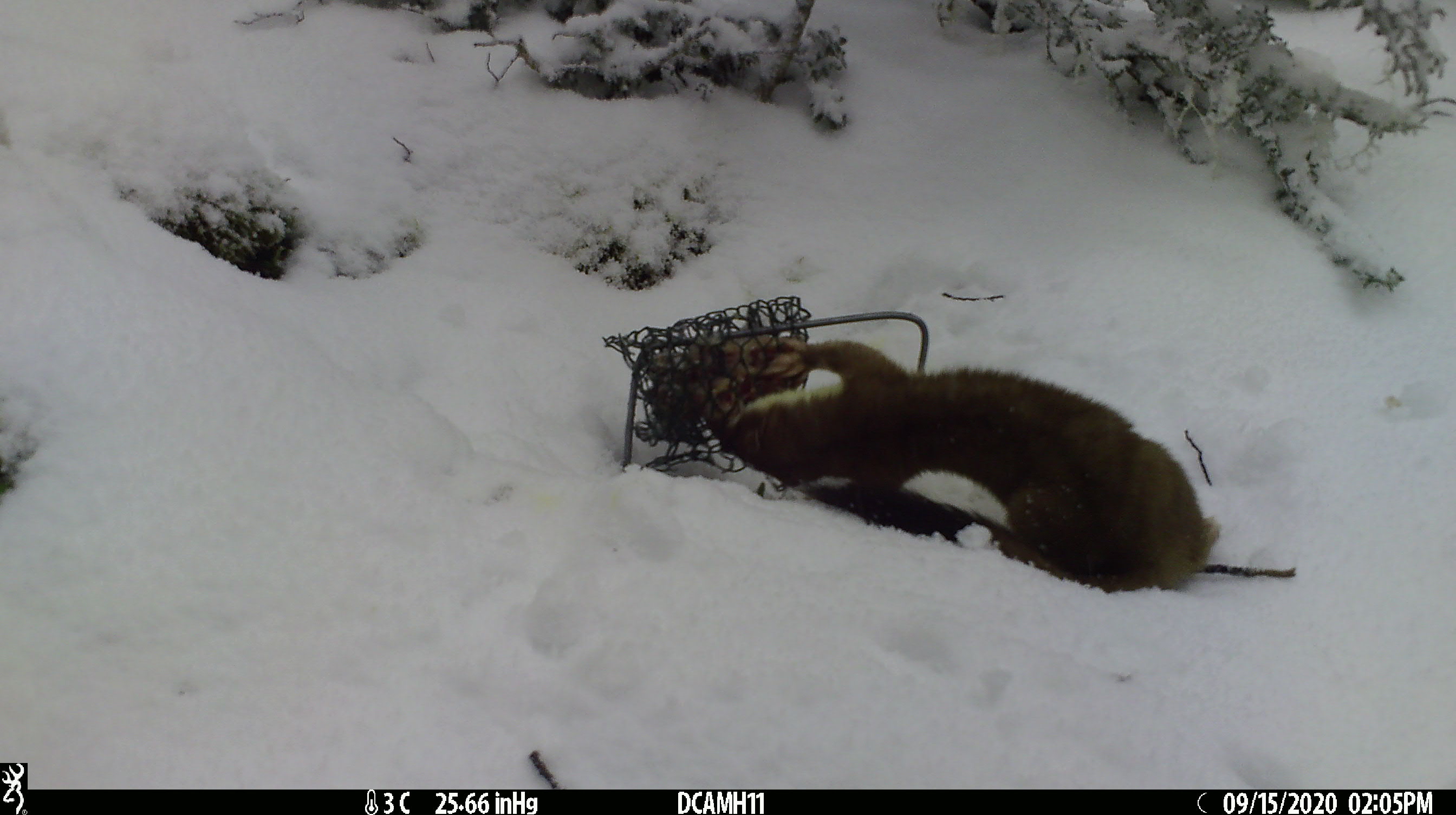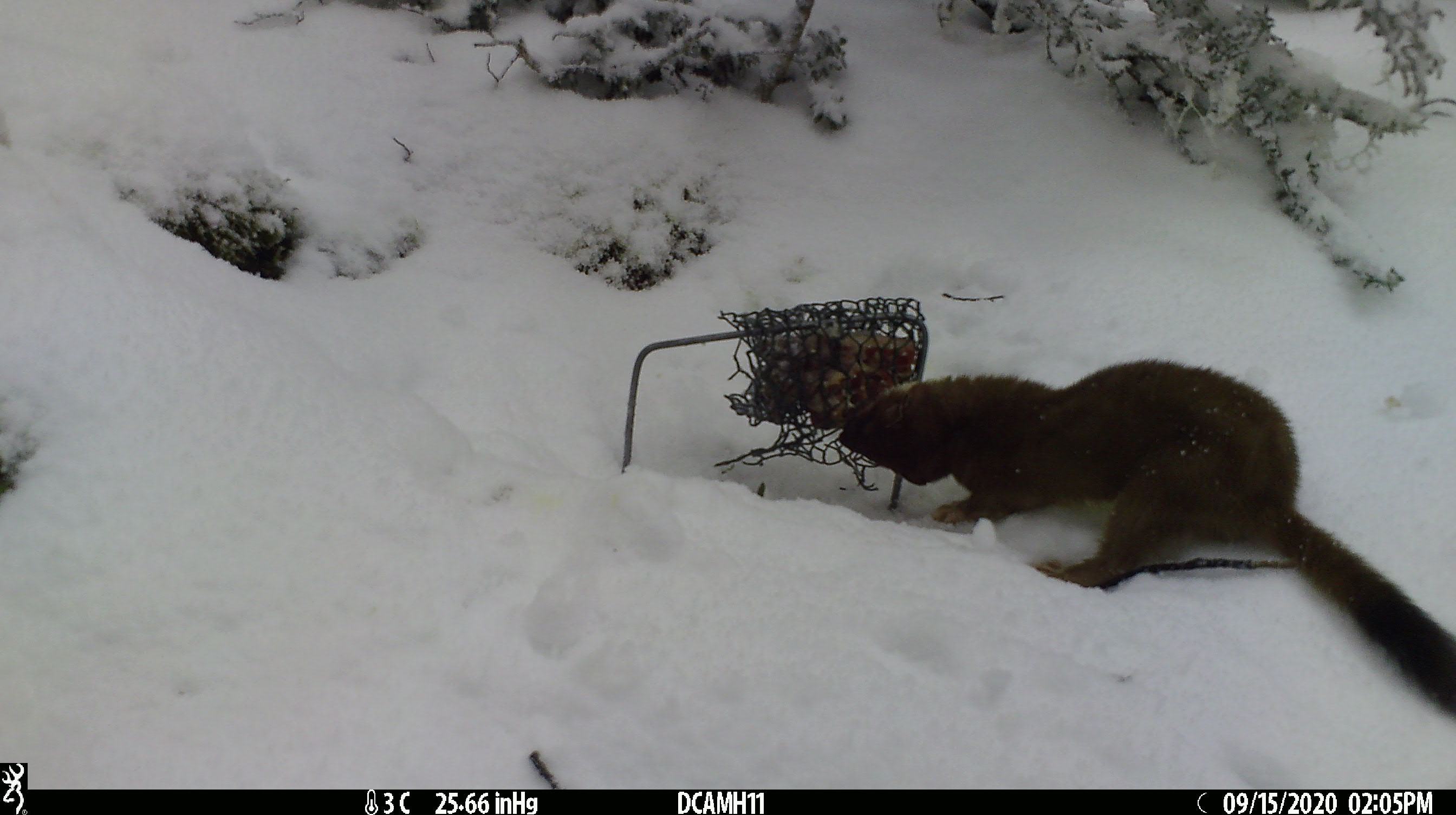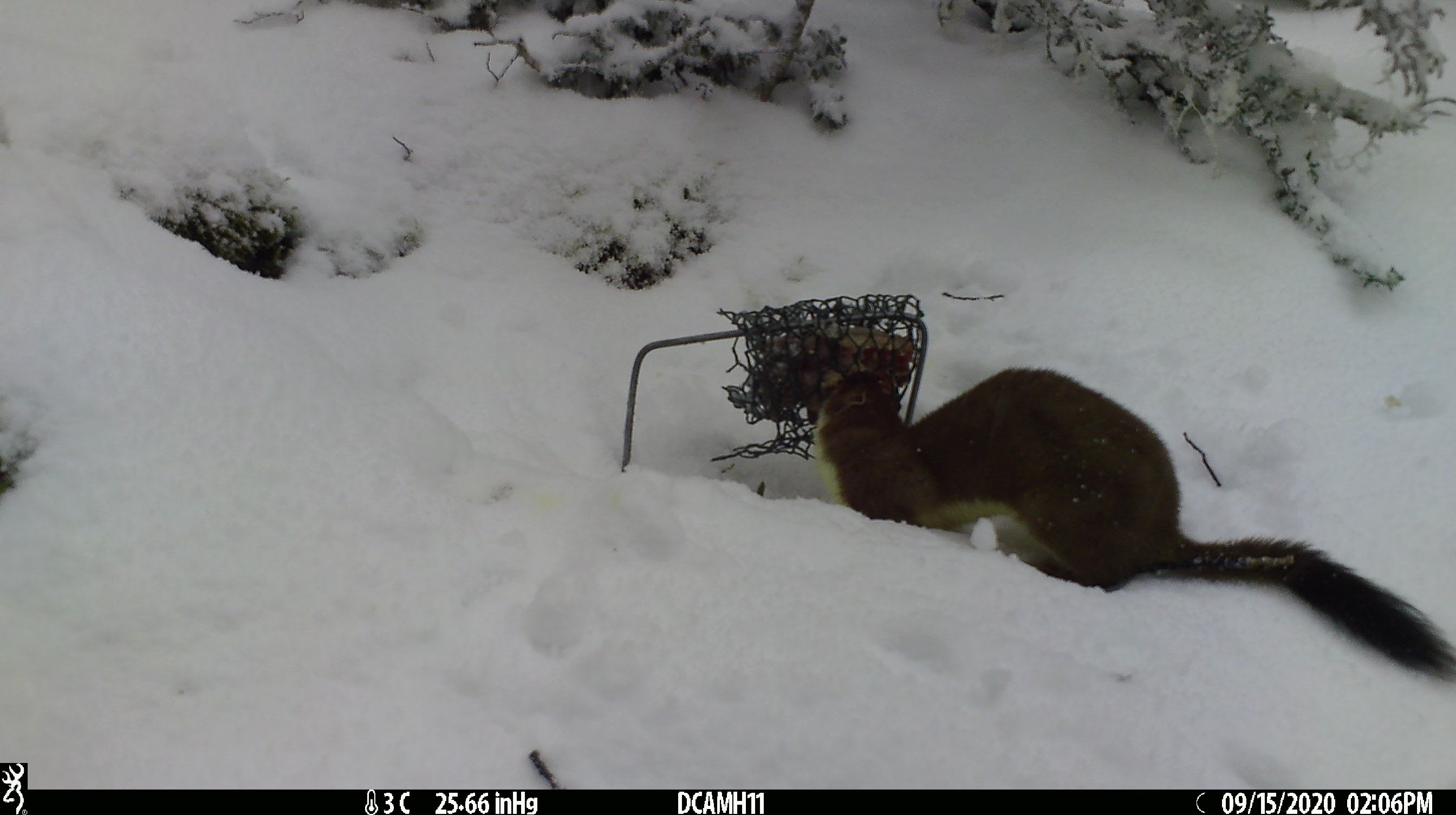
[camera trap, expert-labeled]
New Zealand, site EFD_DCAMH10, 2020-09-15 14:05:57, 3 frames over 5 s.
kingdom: Animalia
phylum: Chordata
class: Mammalia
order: Carnivora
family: Mustelidae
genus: Mustela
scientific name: Mustela erminea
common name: stoat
Stoat (Mustela erminea).